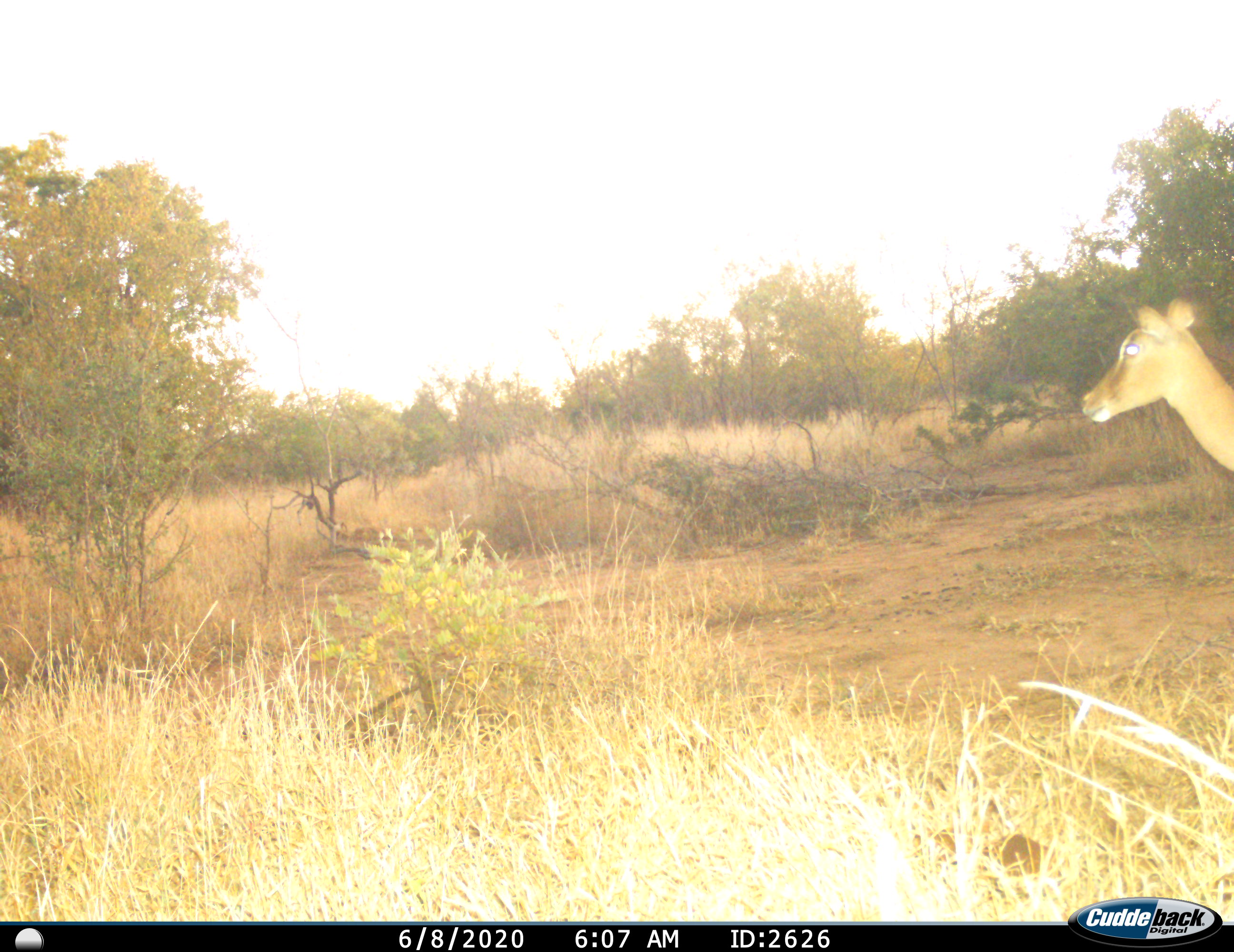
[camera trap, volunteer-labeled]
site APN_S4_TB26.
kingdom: Animalia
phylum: Chordata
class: Mammalia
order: Artiodactyla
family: Bovidae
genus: Aepyceros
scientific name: Aepyceros melampus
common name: impala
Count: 1.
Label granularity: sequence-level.